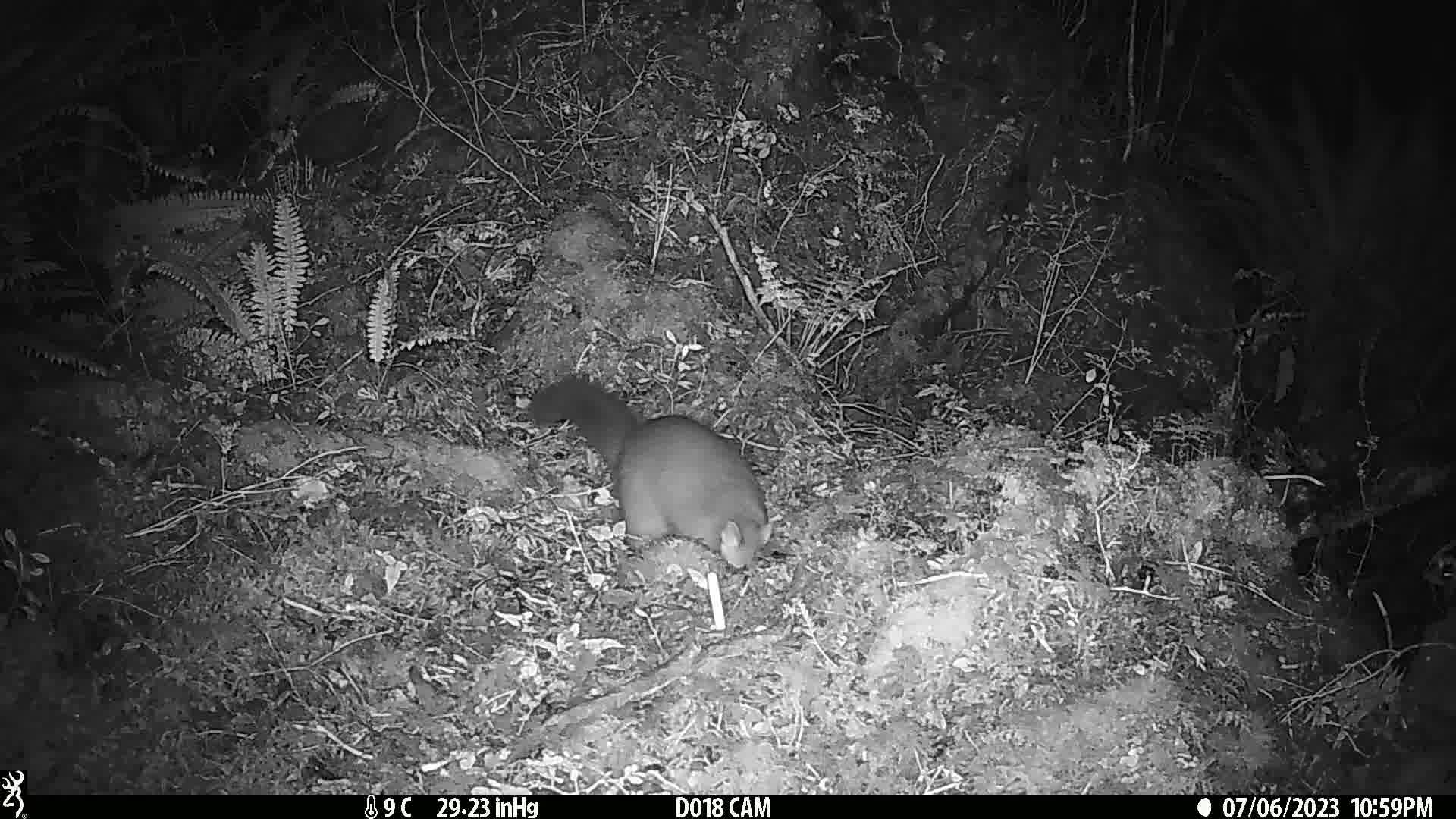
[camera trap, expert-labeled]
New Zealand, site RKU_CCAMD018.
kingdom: Animalia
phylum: Chordata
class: Mammalia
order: Diprotodontia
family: Phalangeridae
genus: Trichosurus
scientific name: Trichosurus vulpecula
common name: common brushtail possum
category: possum